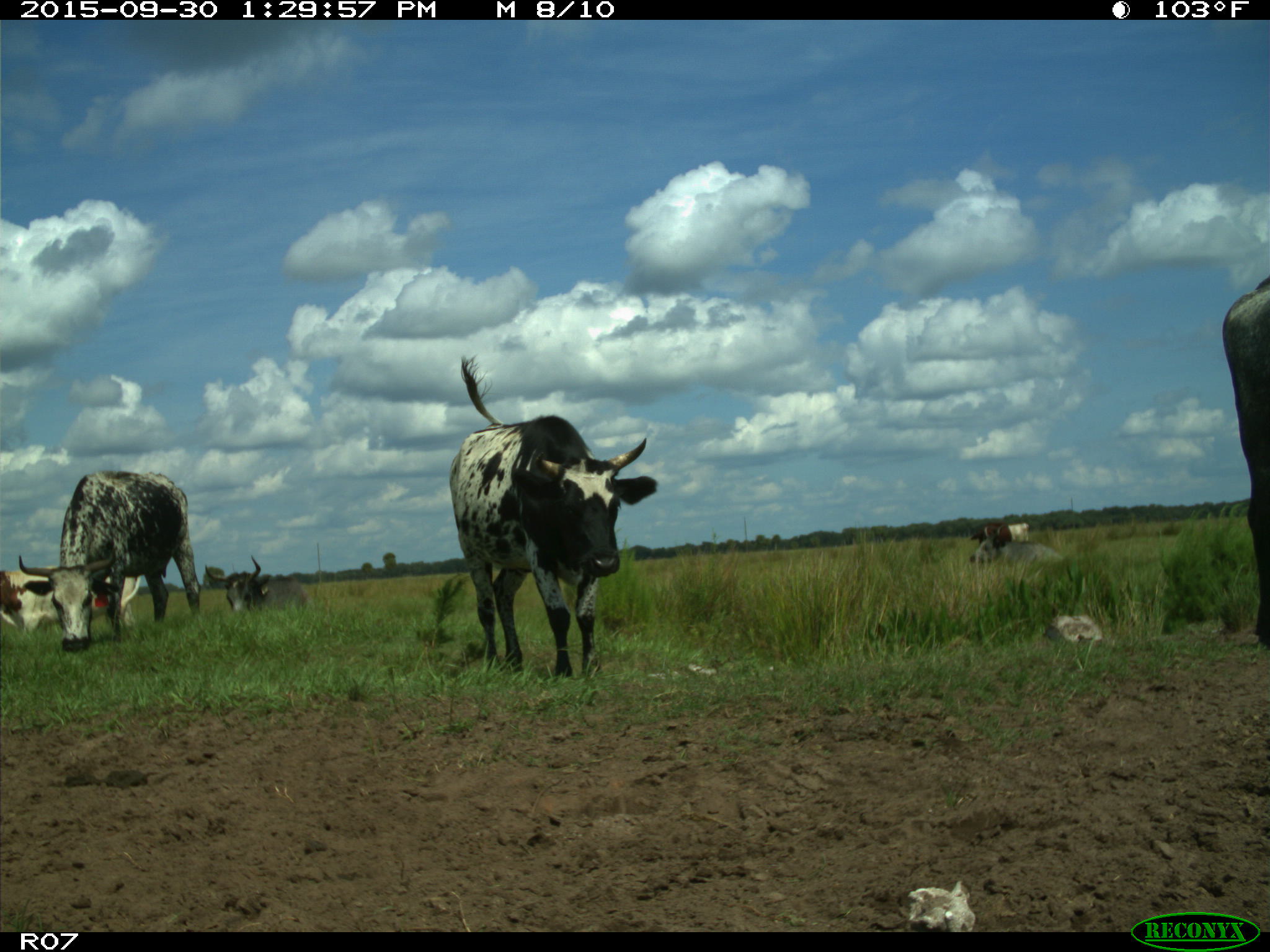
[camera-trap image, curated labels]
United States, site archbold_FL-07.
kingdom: Animalia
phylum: Chordata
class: Mammalia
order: Artiodactyla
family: Bovidae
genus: Bos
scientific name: Bos taurus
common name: domestic cow